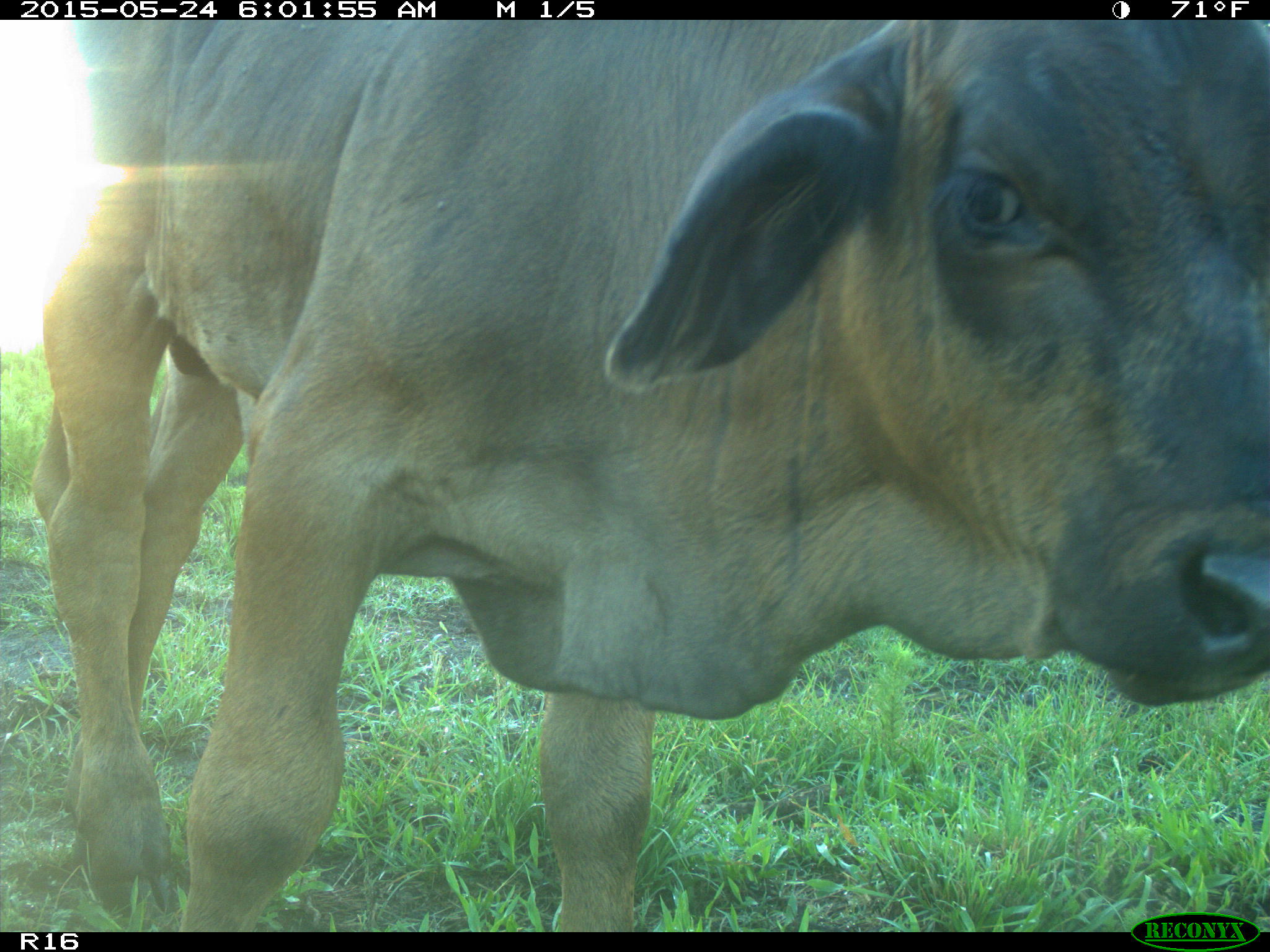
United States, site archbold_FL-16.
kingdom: Animalia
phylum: Chordata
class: Mammalia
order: Artiodactyla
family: Bovidae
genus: Bos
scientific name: Bos taurus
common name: domestic cow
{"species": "Bos taurus (domestic cow)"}